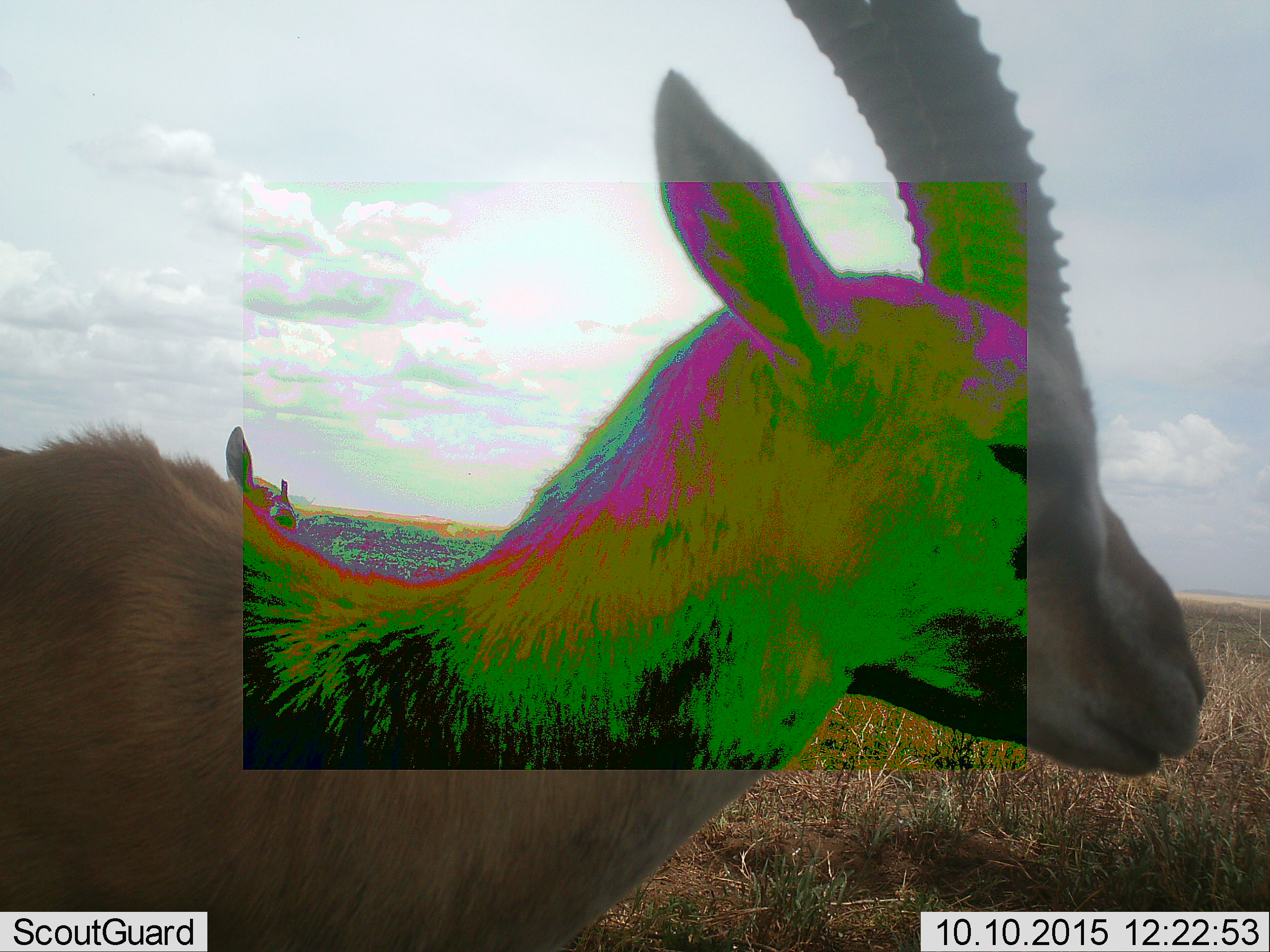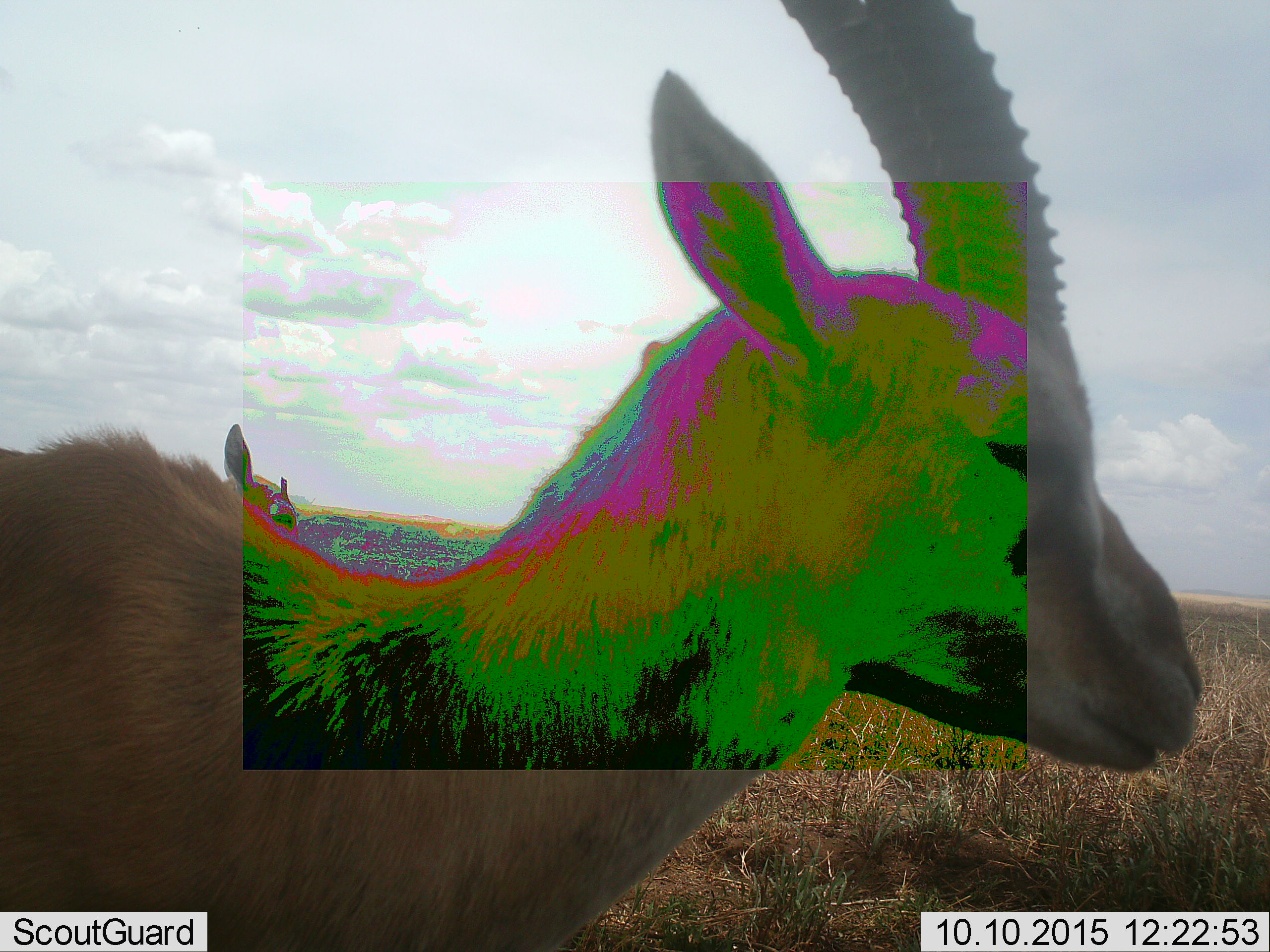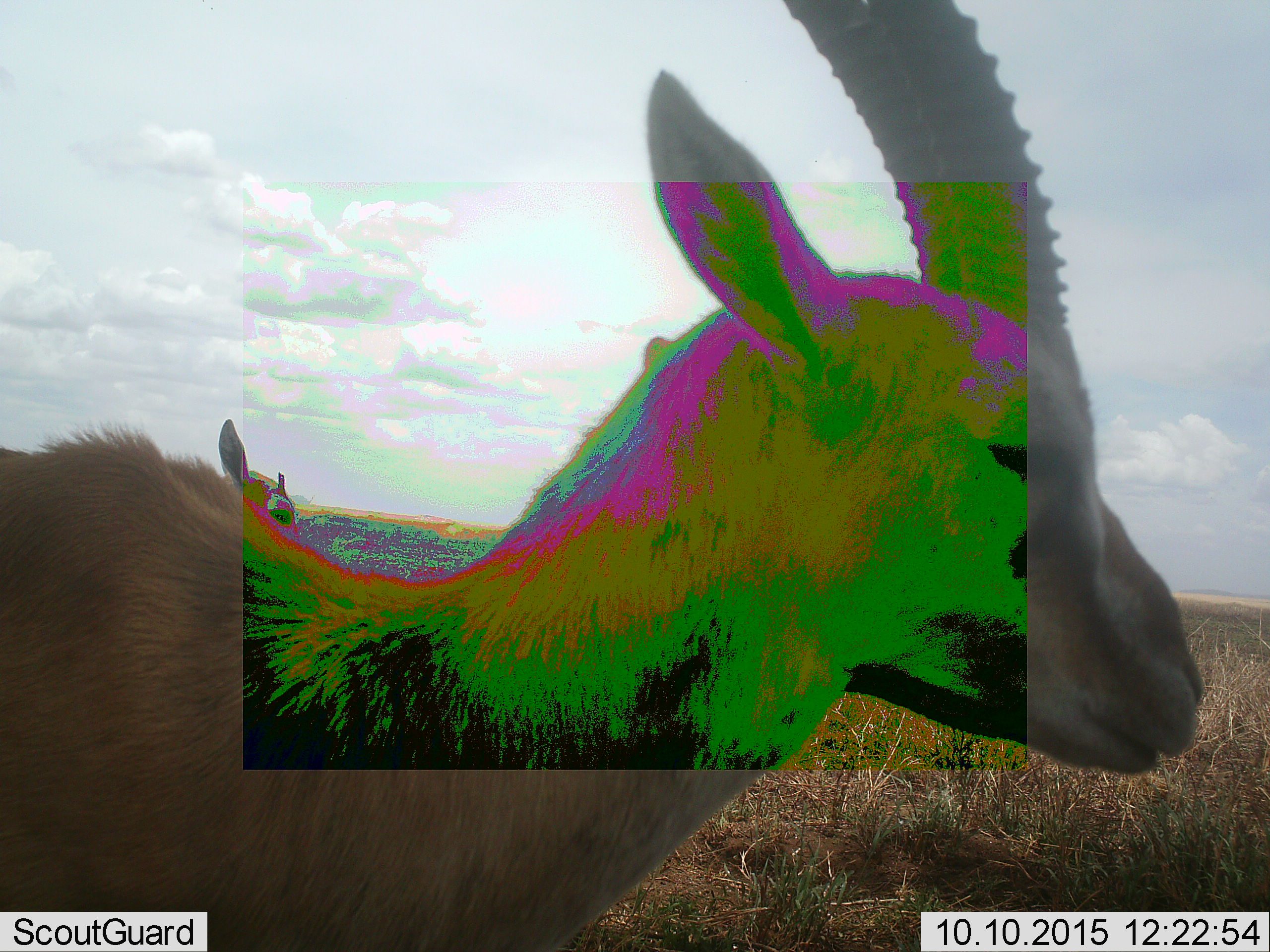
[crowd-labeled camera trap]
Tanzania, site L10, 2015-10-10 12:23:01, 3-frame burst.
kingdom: Animalia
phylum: Chordata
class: Mammalia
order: Artiodactyla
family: Bovidae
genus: Eudorcas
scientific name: Eudorcas thomsonii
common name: thomson's gazelle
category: gazellethomsons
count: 2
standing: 100%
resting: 0%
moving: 0%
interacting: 0%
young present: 0%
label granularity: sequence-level